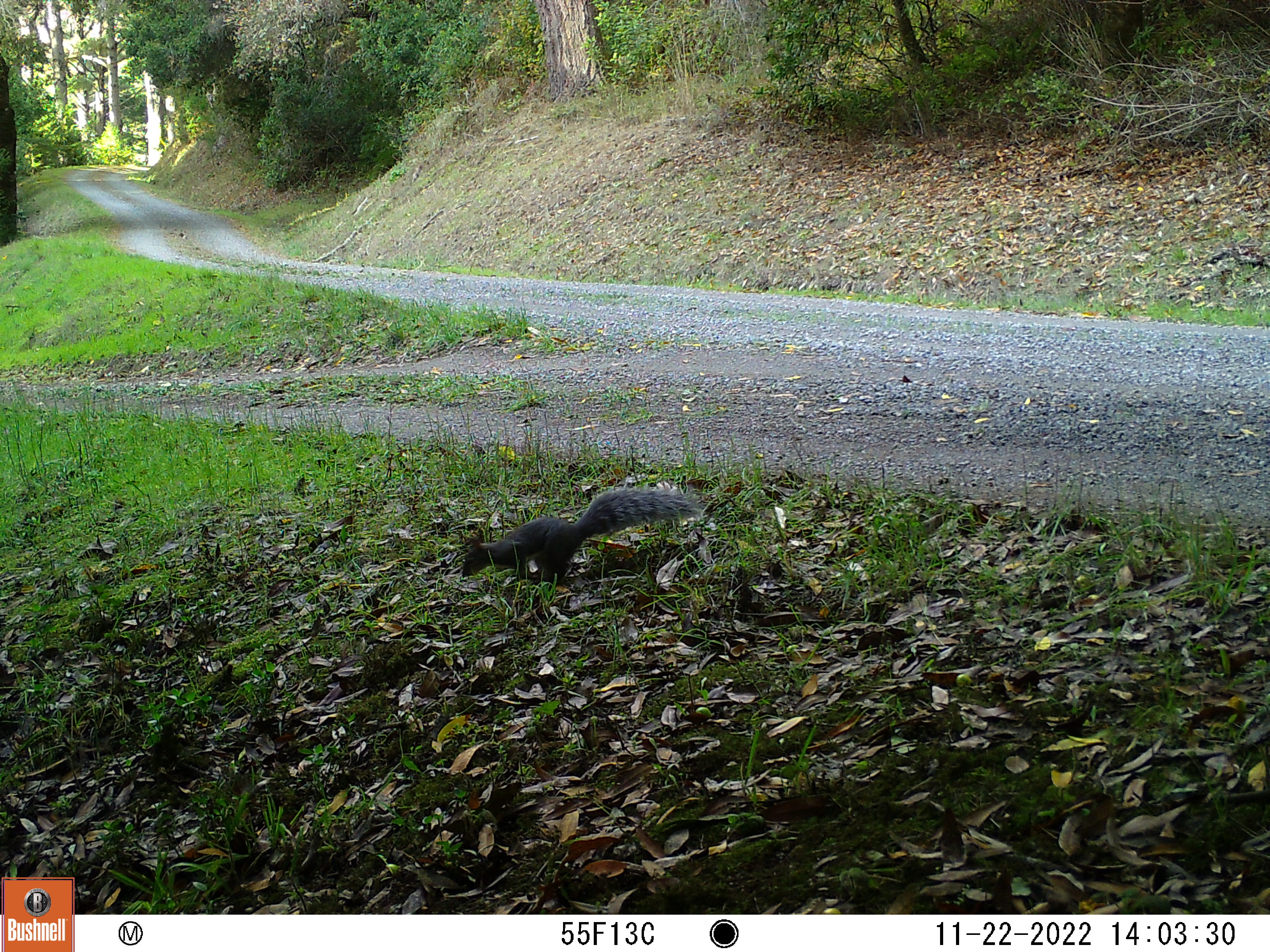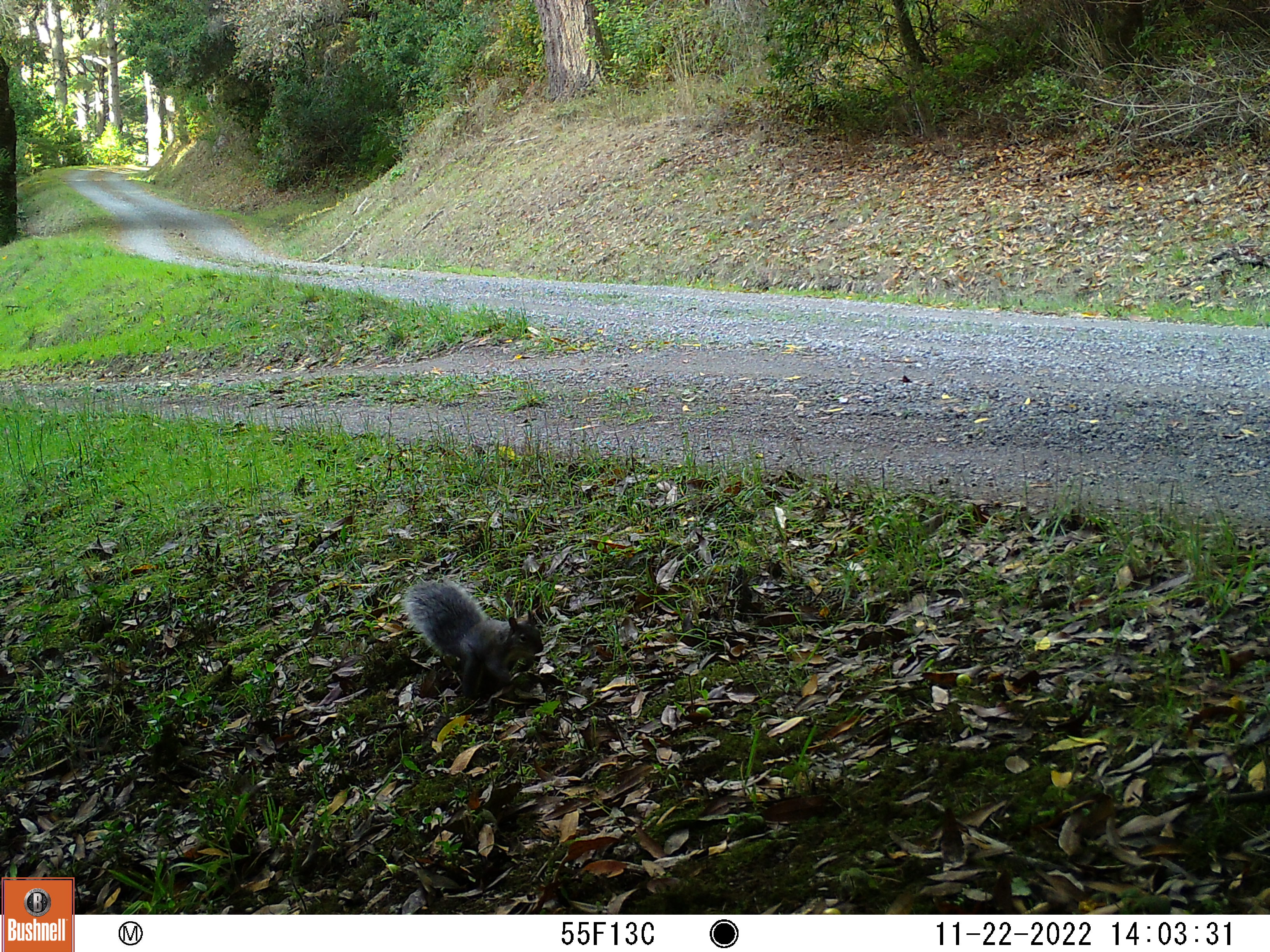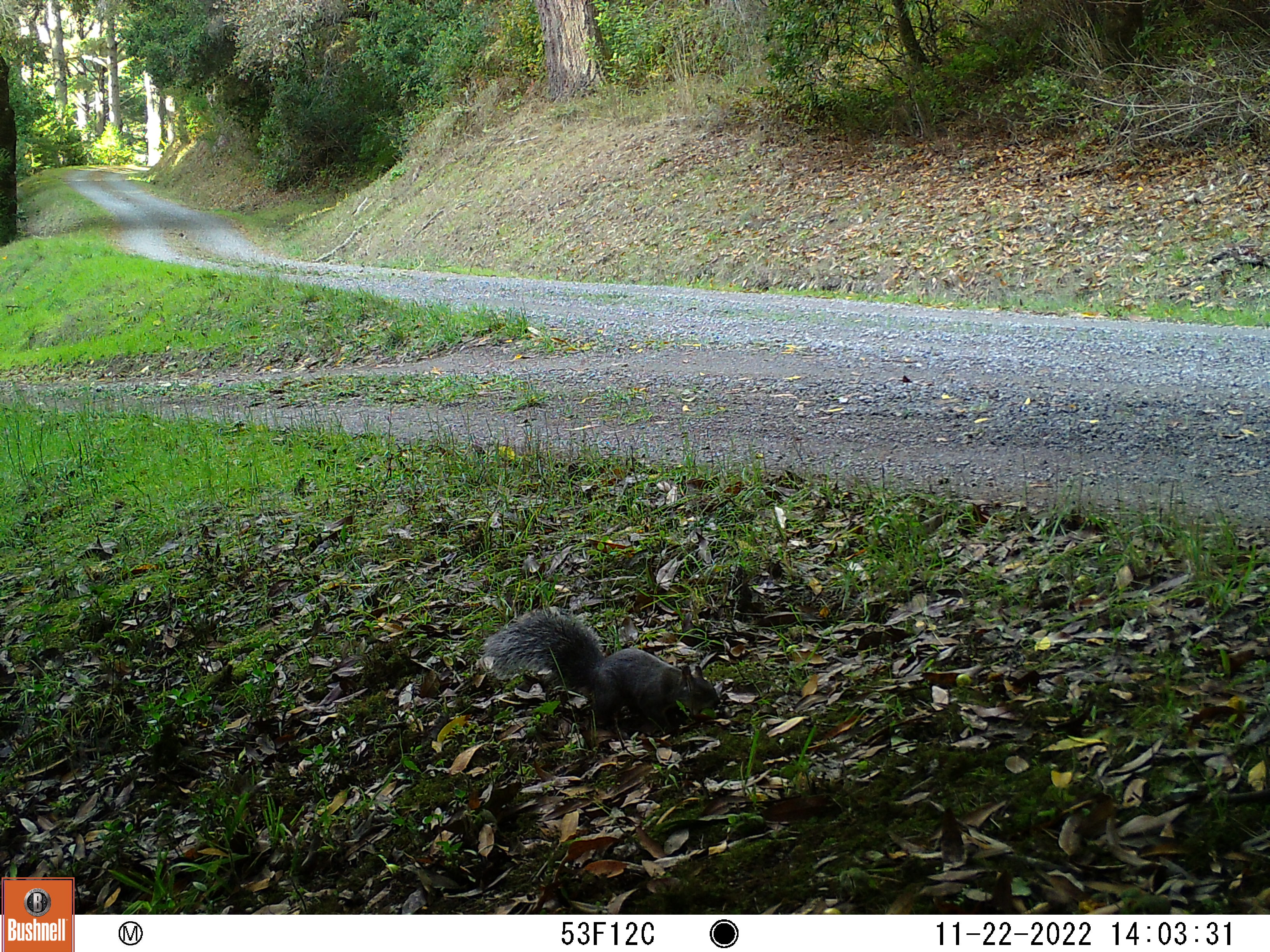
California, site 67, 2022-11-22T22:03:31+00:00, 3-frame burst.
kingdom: Animalia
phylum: Chordata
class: Mammalia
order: Rodentia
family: Sciuridae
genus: Sciurus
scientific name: Sciurus griseus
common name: western gray squirrel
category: western grey squirrel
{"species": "western grey squirrel (western gray squirrel) (Sciurus griseus)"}